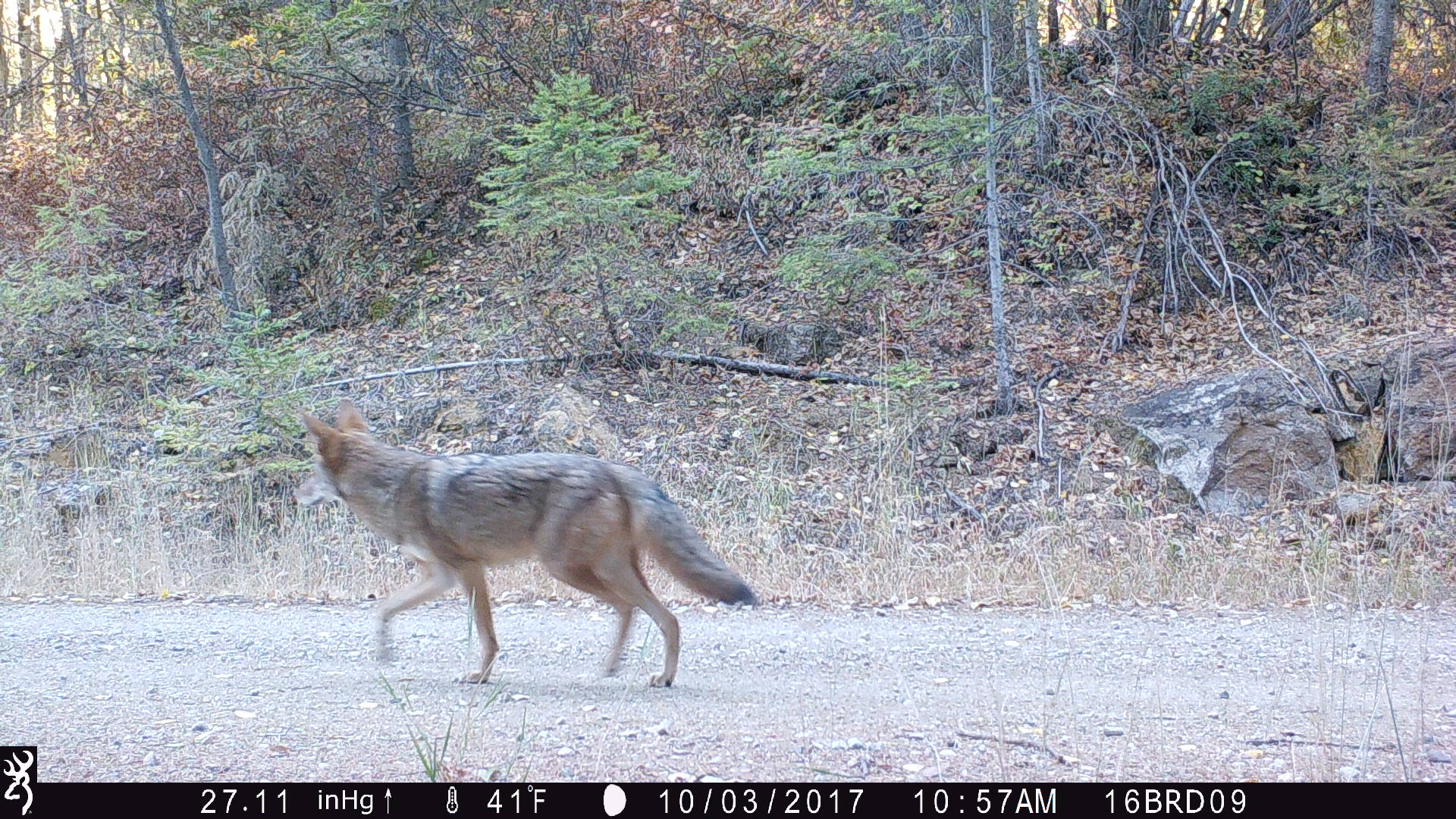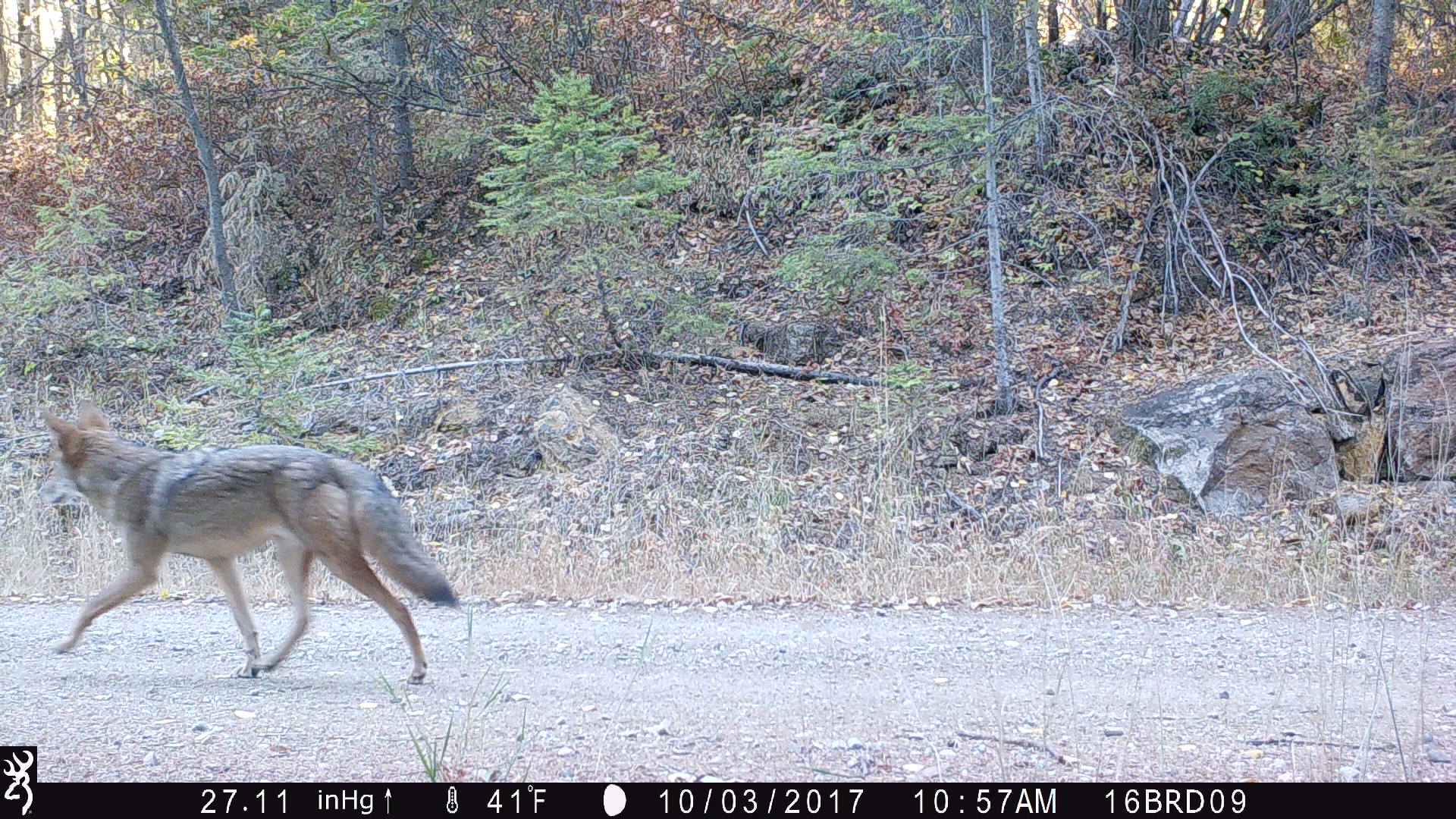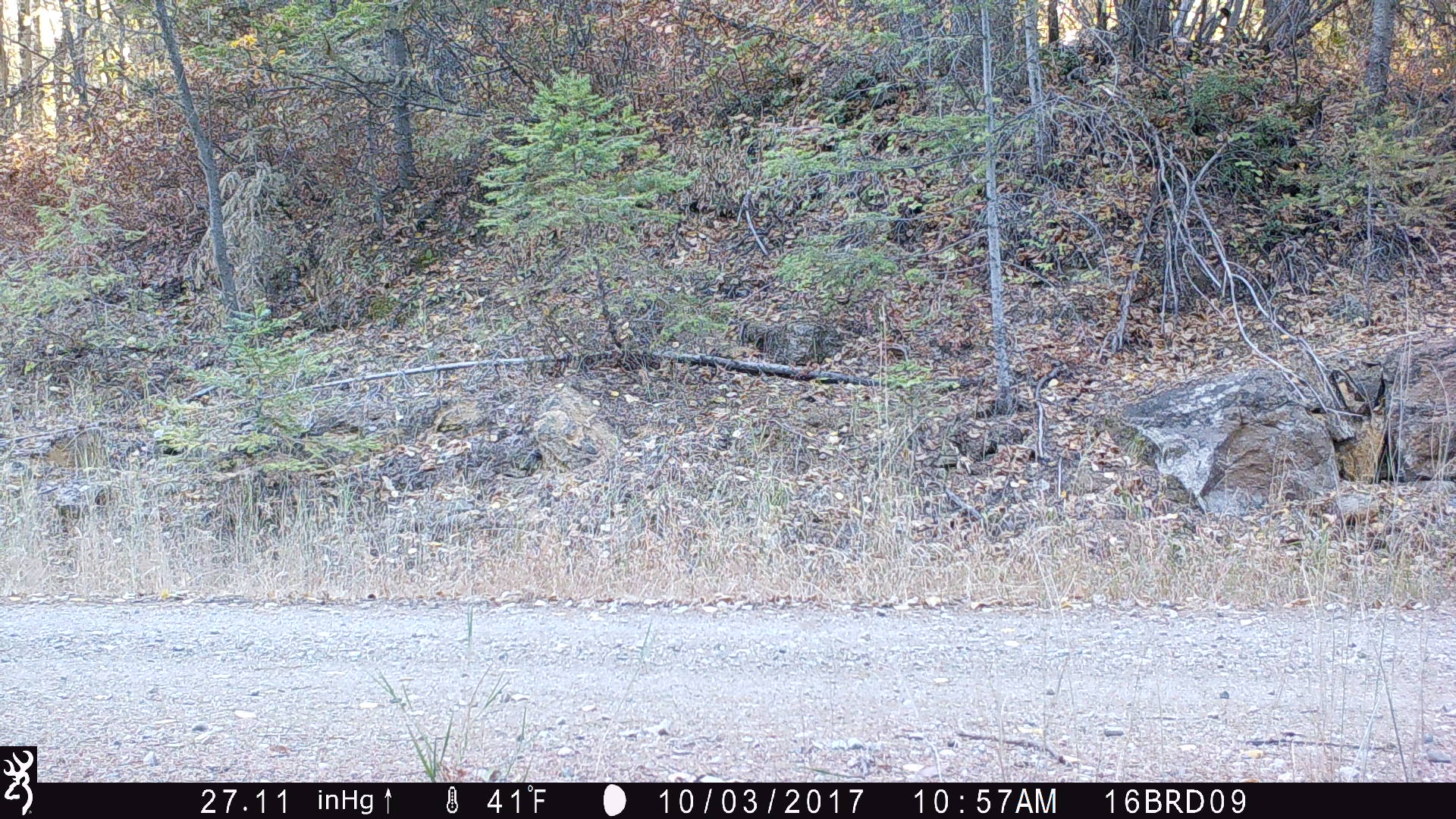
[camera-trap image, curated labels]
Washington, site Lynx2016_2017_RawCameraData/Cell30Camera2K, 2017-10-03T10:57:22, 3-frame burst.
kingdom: Animalia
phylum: Chordata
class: Mammalia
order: Carnivora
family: Canidae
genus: Canis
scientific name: Canis latrans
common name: coyote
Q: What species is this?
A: Canis latrans (coyote).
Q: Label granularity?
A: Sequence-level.